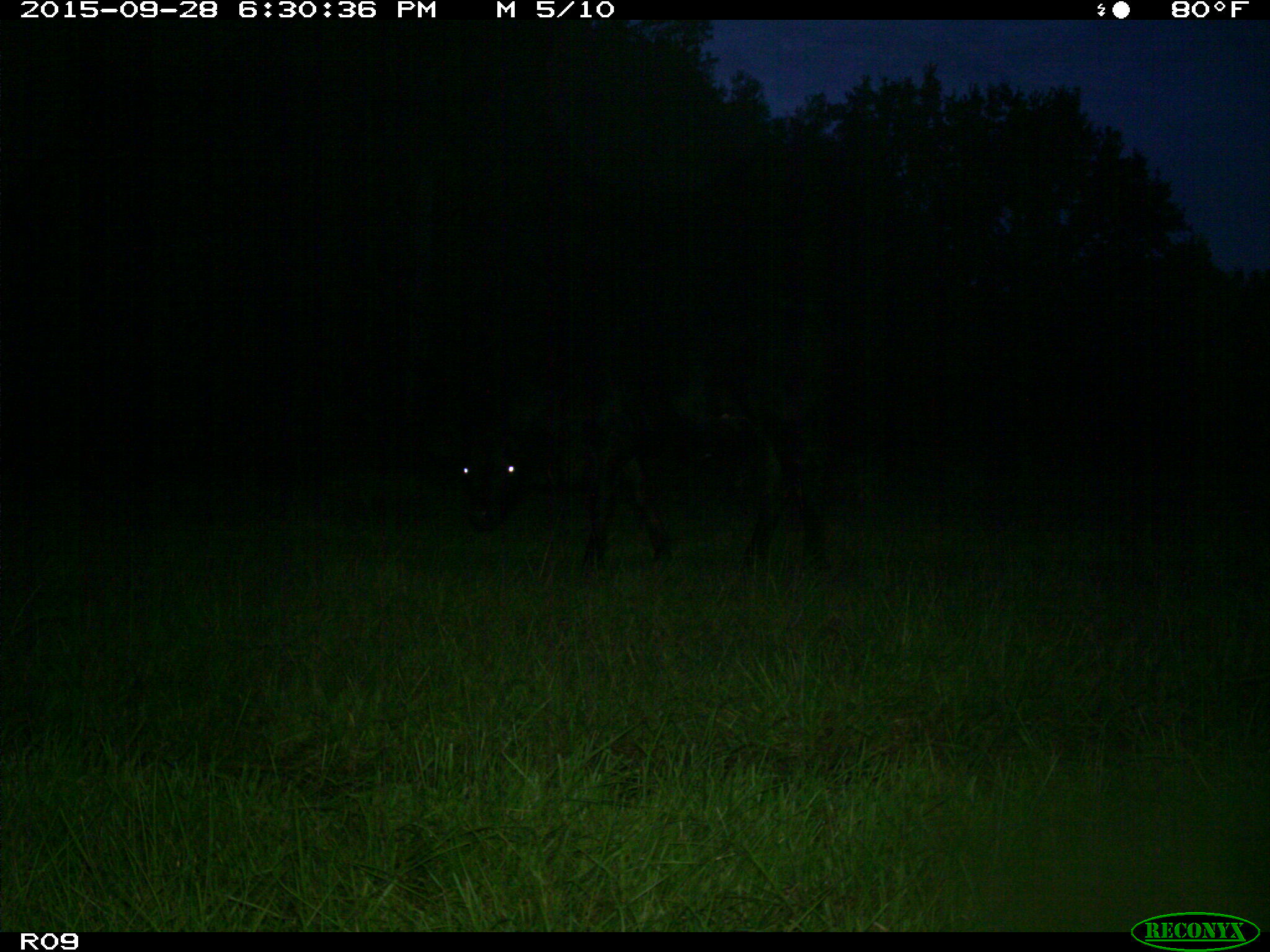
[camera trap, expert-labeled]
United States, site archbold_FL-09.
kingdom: Animalia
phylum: Chordata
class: Mammalia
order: Artiodactyla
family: Bovidae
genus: Bos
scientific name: Bos taurus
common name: domestic cow